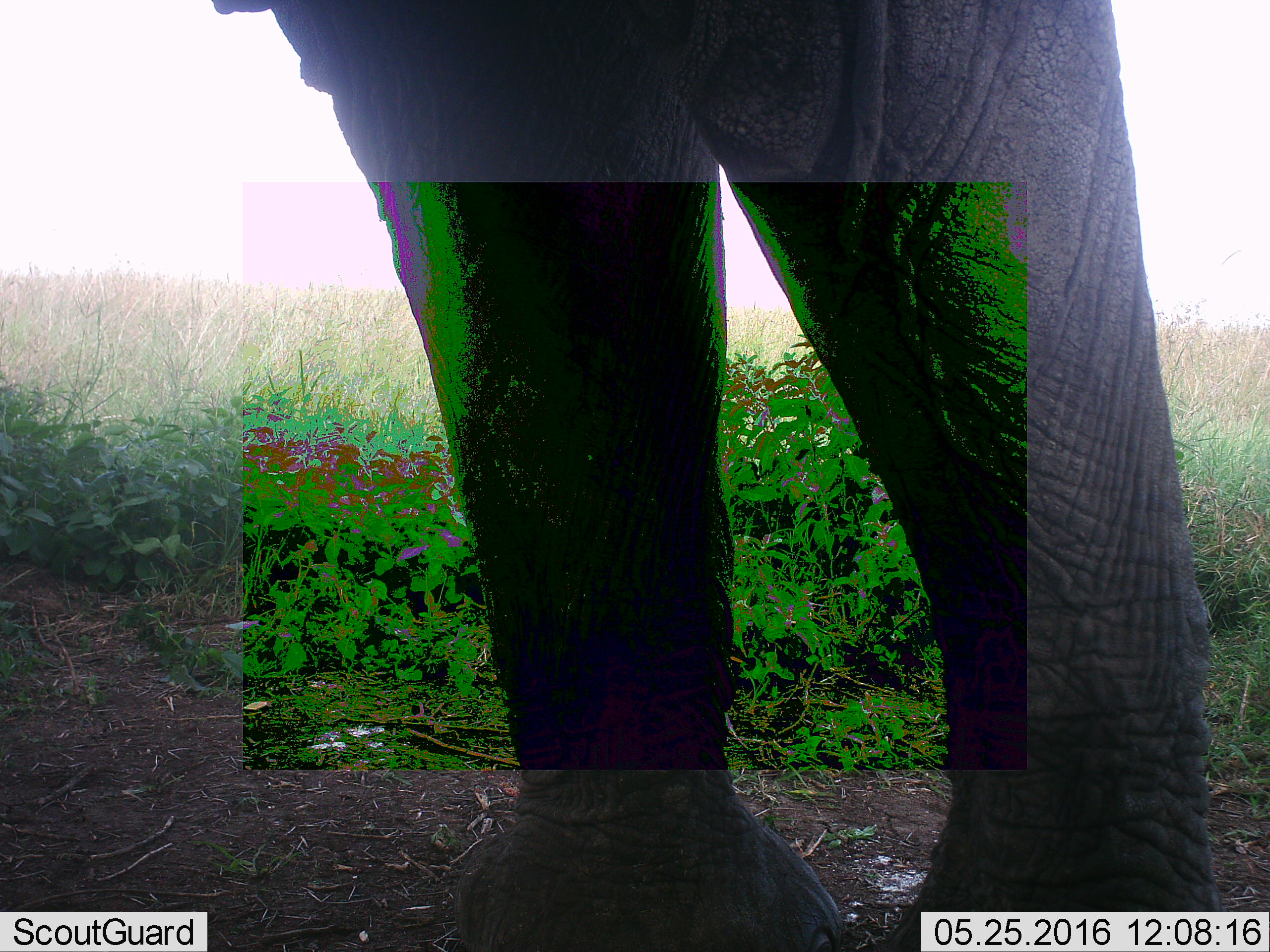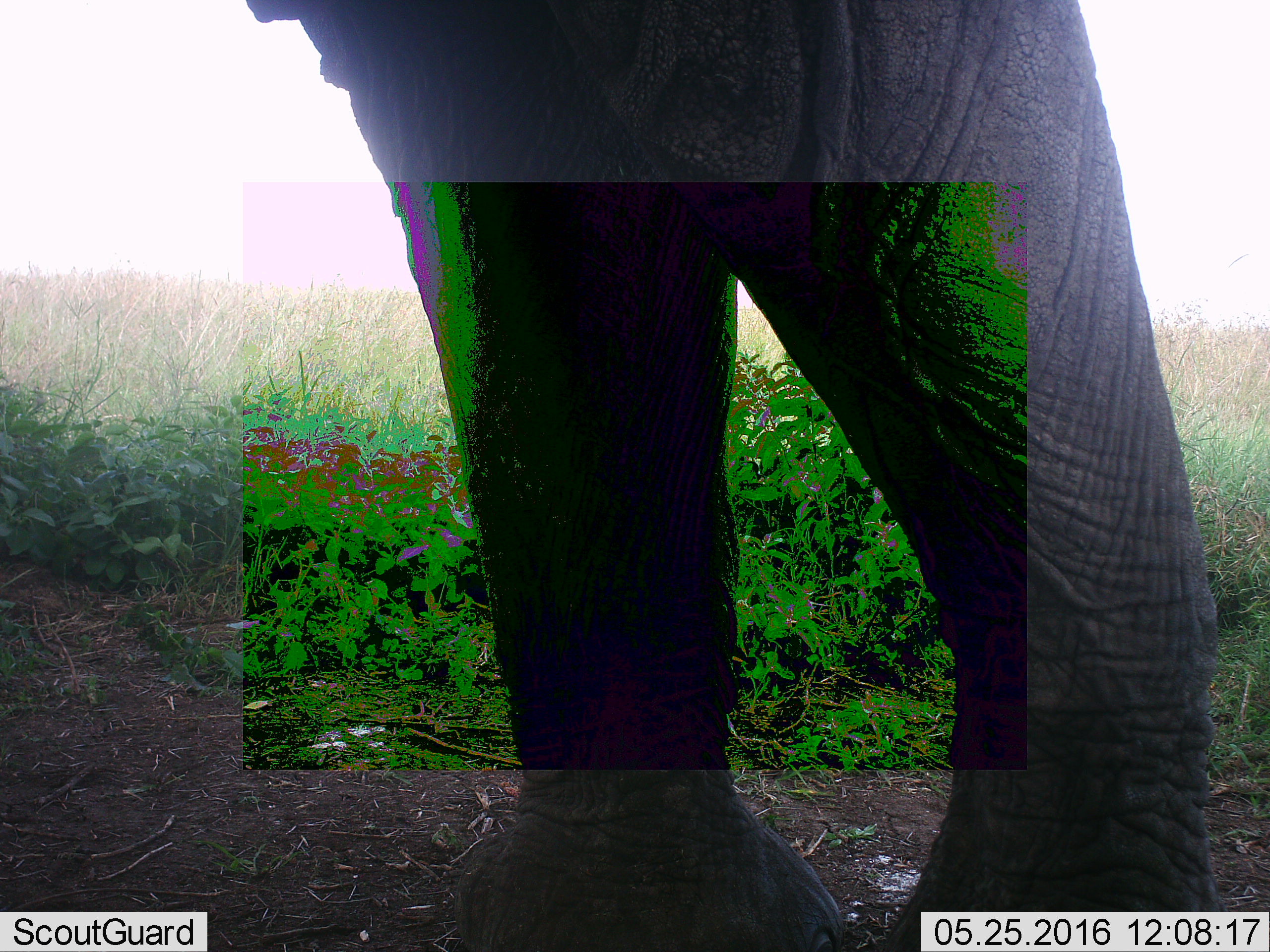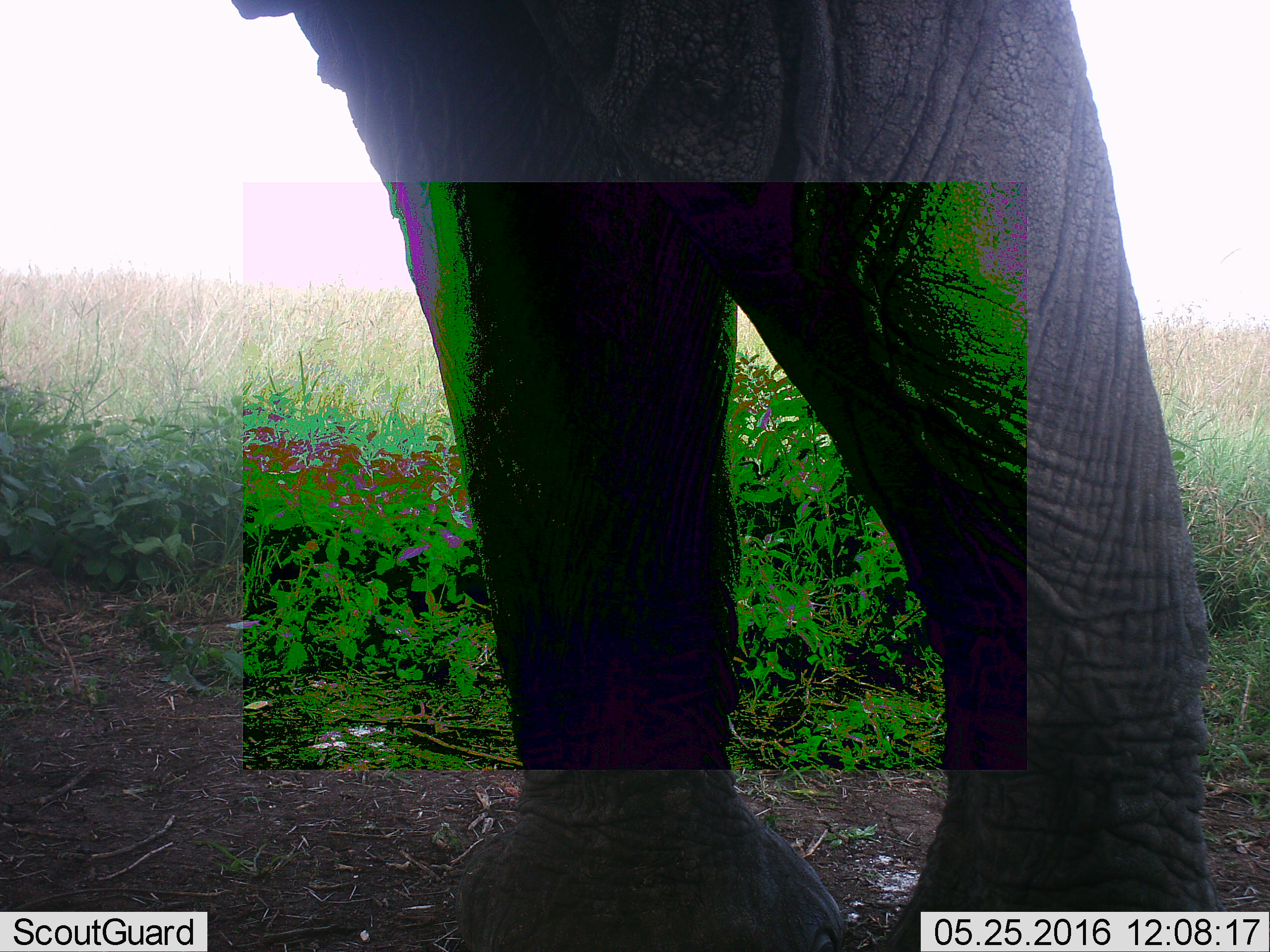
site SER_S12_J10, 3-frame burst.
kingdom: Animalia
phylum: Chordata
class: Mammalia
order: Proboscidea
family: Elephantidae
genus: Loxodonta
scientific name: Loxodonta africana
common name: african bush elephant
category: elephant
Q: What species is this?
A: Elephant (african bush elephant) (Loxodonta africana).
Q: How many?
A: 1.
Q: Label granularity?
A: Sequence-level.